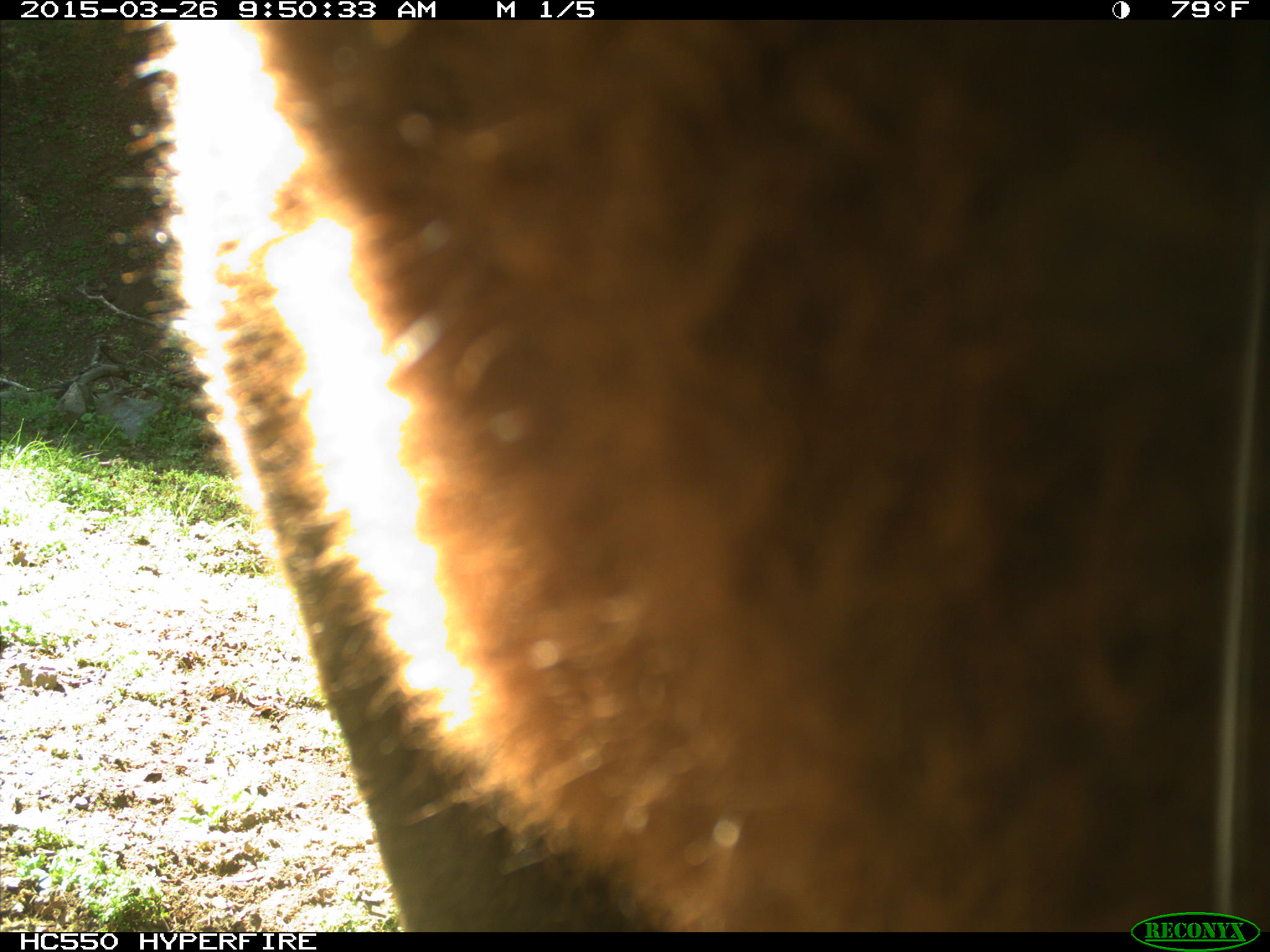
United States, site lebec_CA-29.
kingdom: Animalia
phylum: Chordata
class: Mammalia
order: Artiodactyla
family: Bovidae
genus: Bos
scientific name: Bos taurus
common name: domestic cow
Bos taurus (domestic cow).